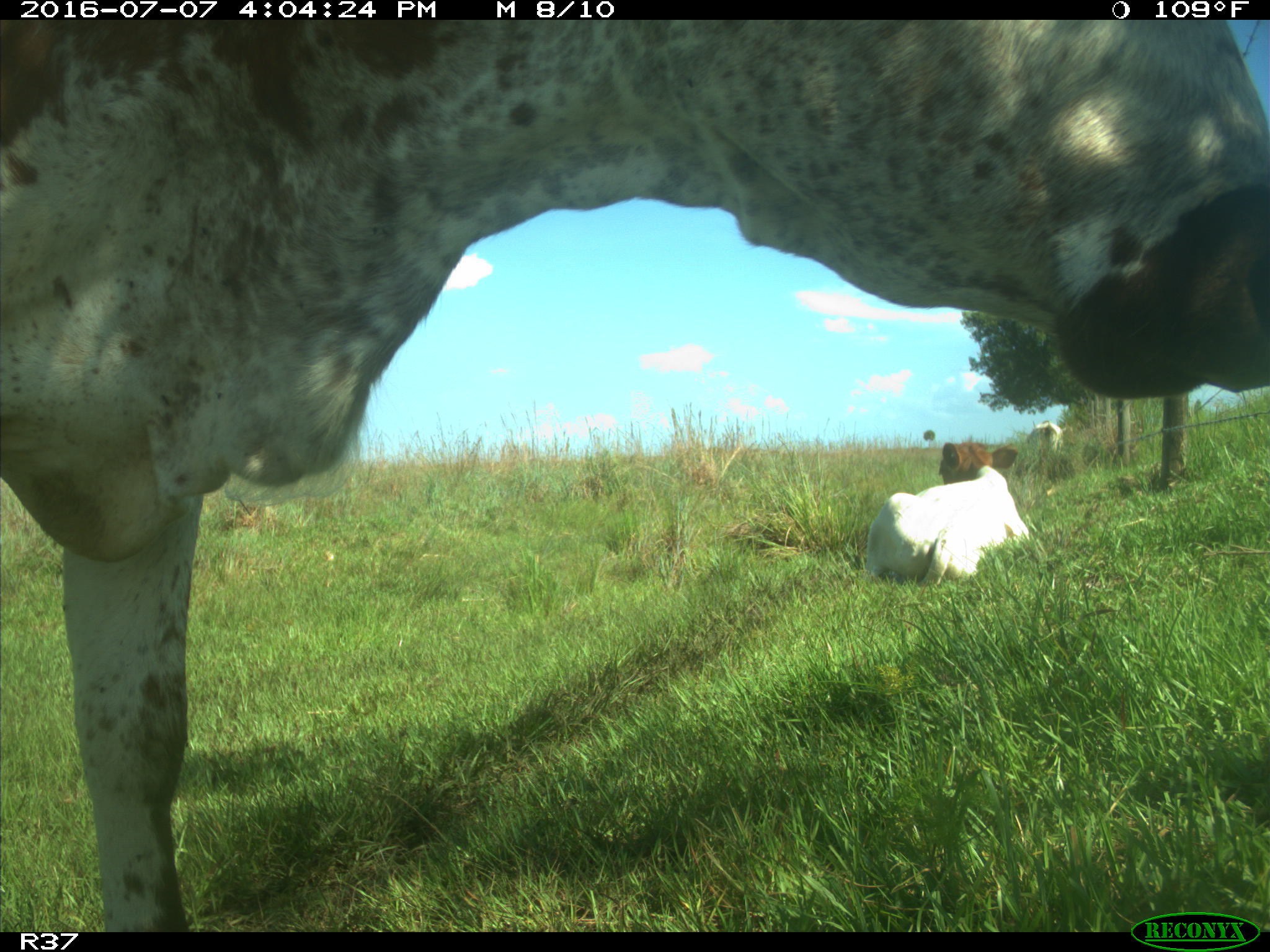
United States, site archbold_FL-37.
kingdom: Animalia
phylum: Chordata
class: Mammalia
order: Artiodactyla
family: Bovidae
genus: Bos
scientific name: Bos taurus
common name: domestic cow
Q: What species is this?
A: Bos taurus (domestic cow).